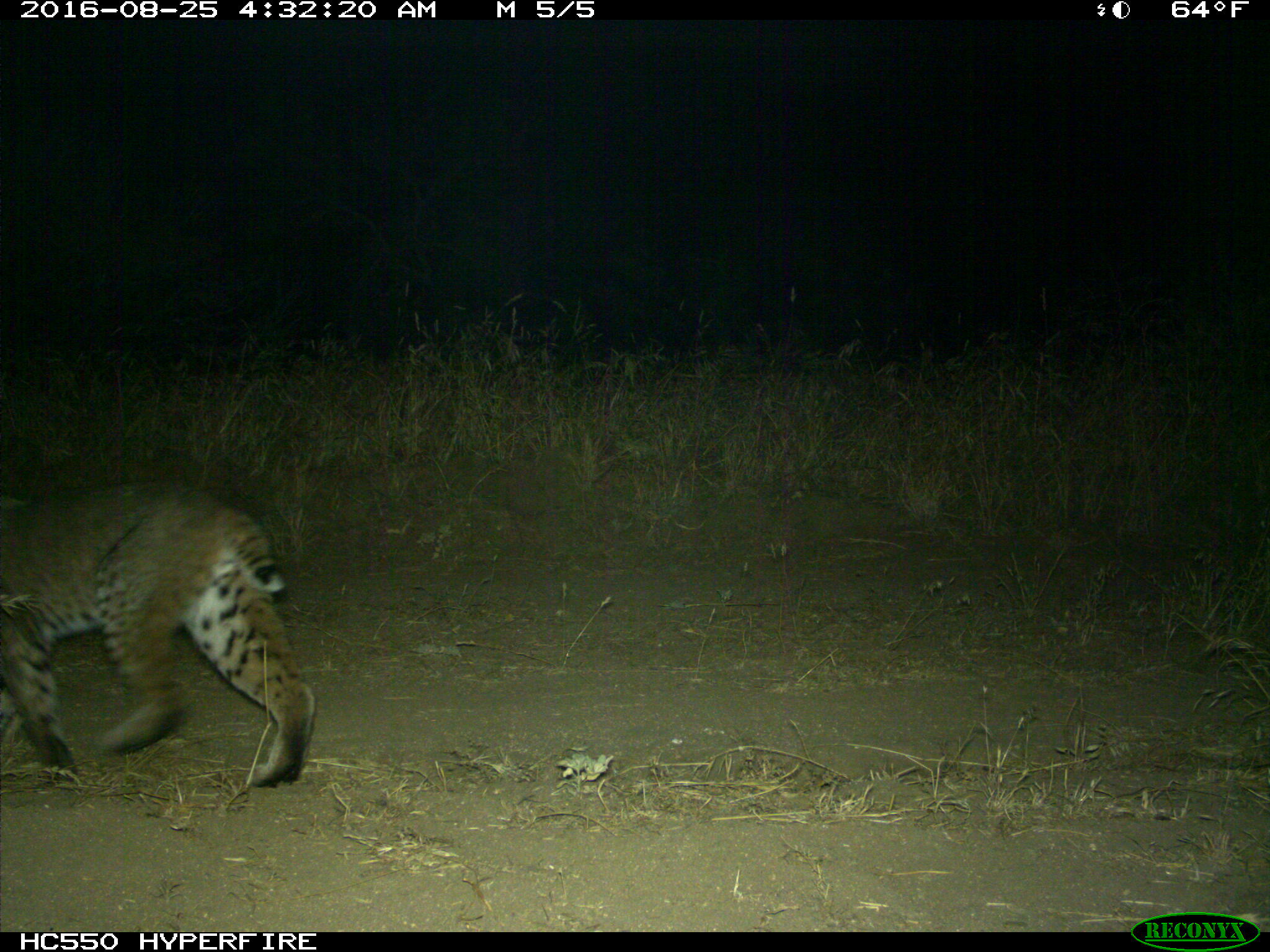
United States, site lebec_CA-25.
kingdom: Animalia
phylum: Chordata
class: Mammalia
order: Carnivora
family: Felidae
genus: Lynx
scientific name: Lynx rufus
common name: bobcat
Lynx rufus (bobcat).